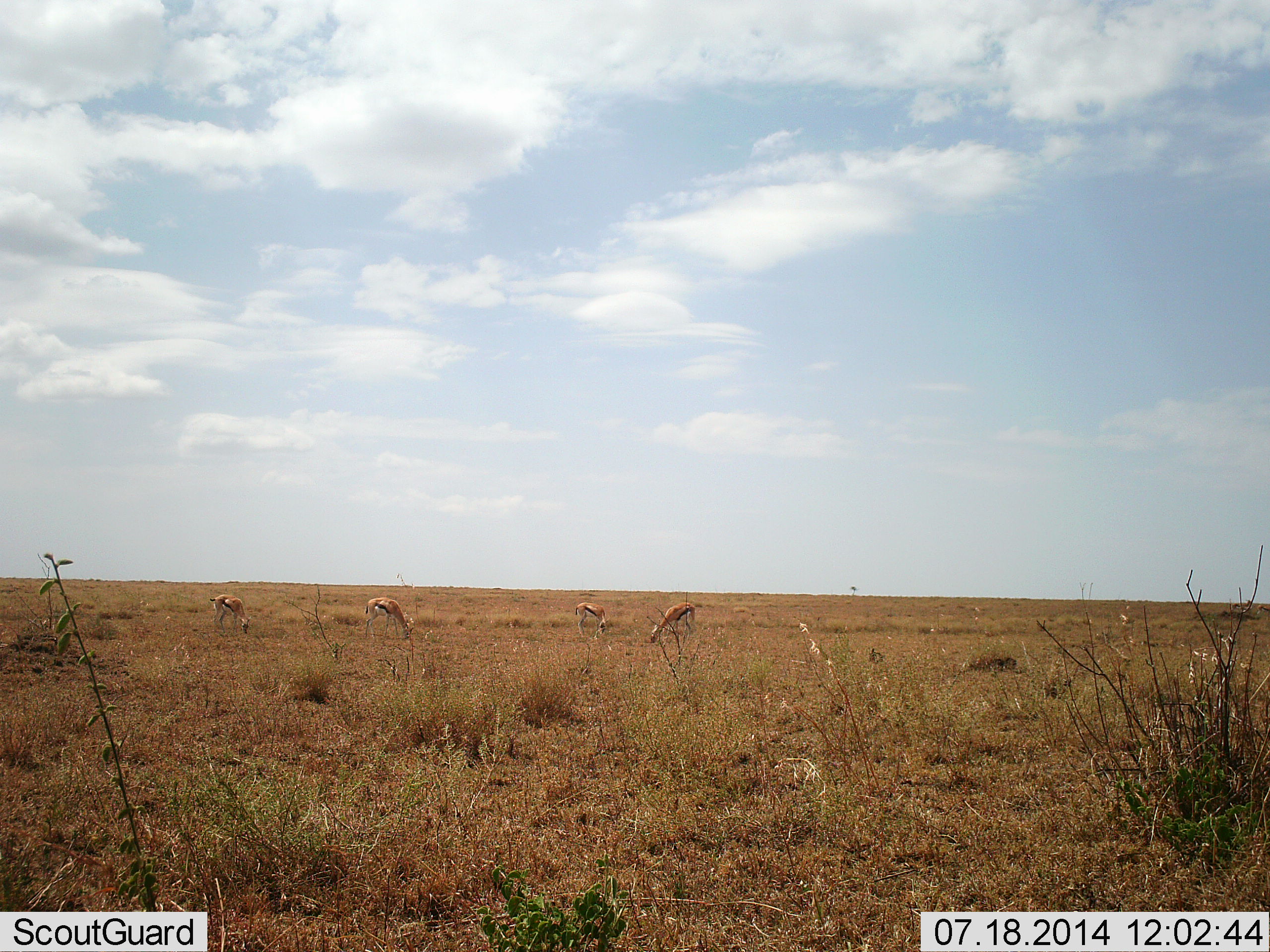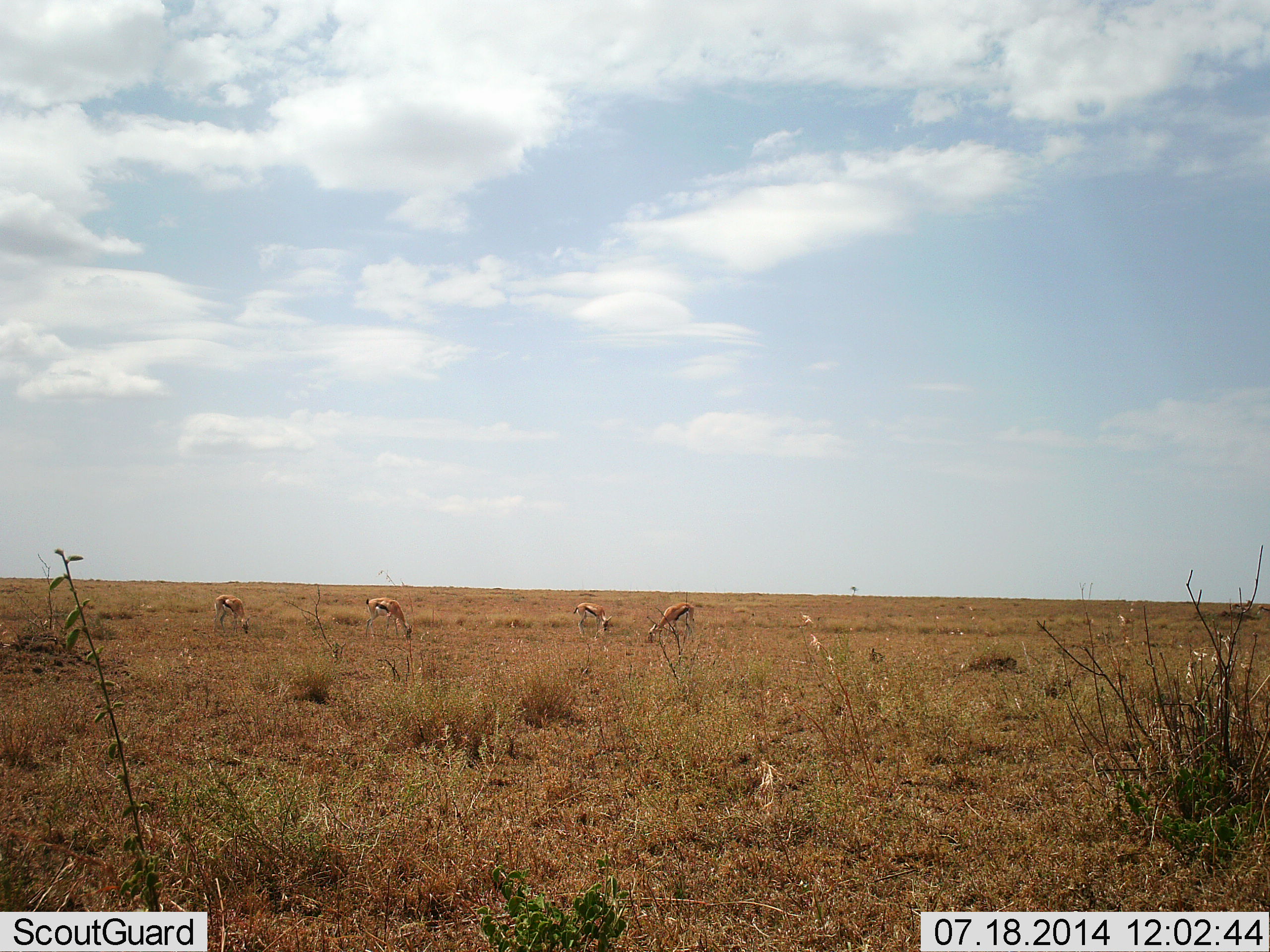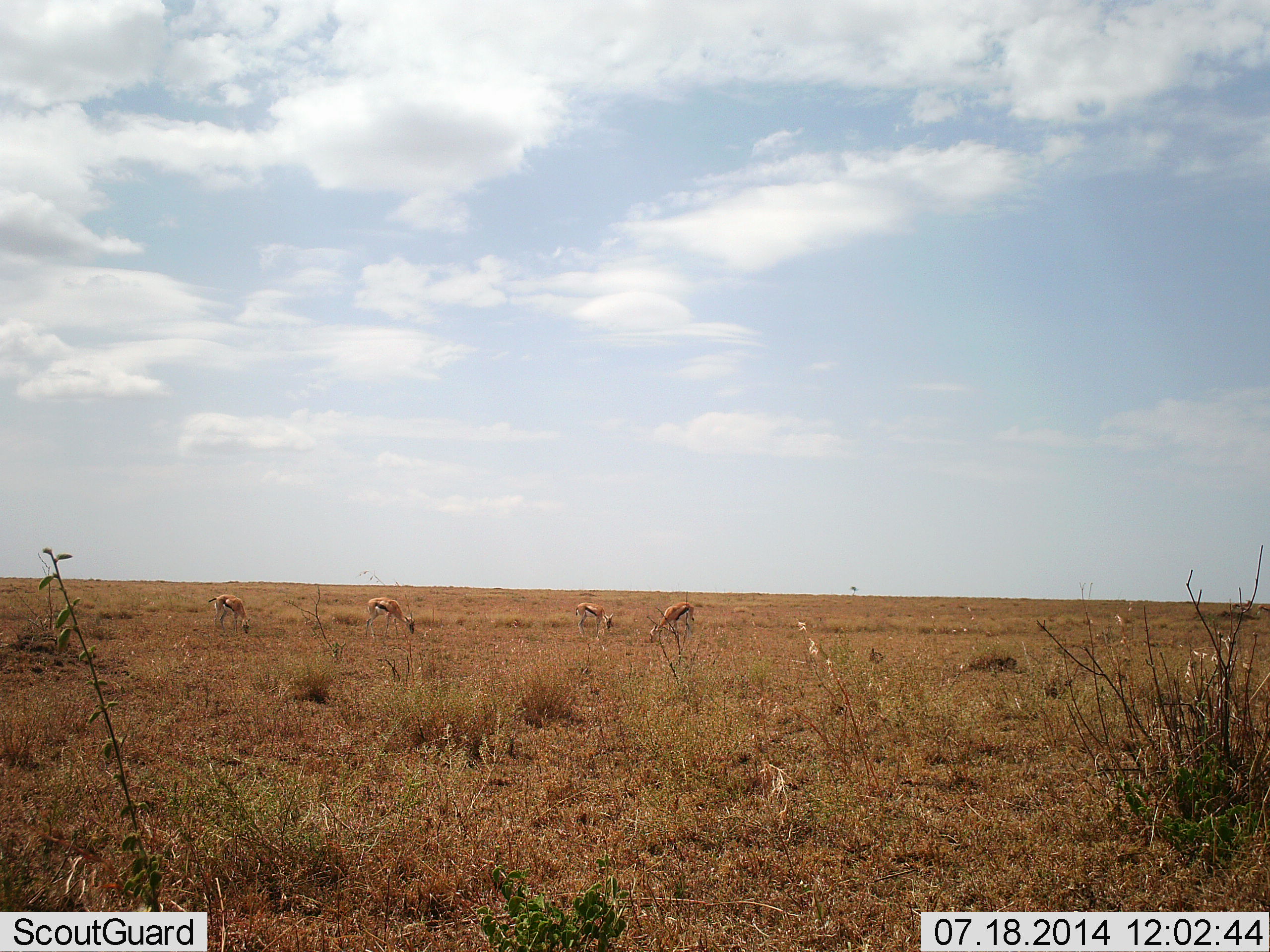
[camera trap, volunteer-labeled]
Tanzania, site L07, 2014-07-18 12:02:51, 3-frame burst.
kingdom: Animalia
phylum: Chordata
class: Mammalia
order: Artiodactyla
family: Bovidae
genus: Eudorcas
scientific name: Eudorcas thomsonii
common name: thomson's gazelle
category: gazellethomsons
Gazellethomsons (thomson's gazelle) (Eudorcas thomsonii), count 4. Behavior (volunteer vote fractions): standing 10%, resting 0%, moving 0%, interacting 0%. Young present (vote fraction): 0%. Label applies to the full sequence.